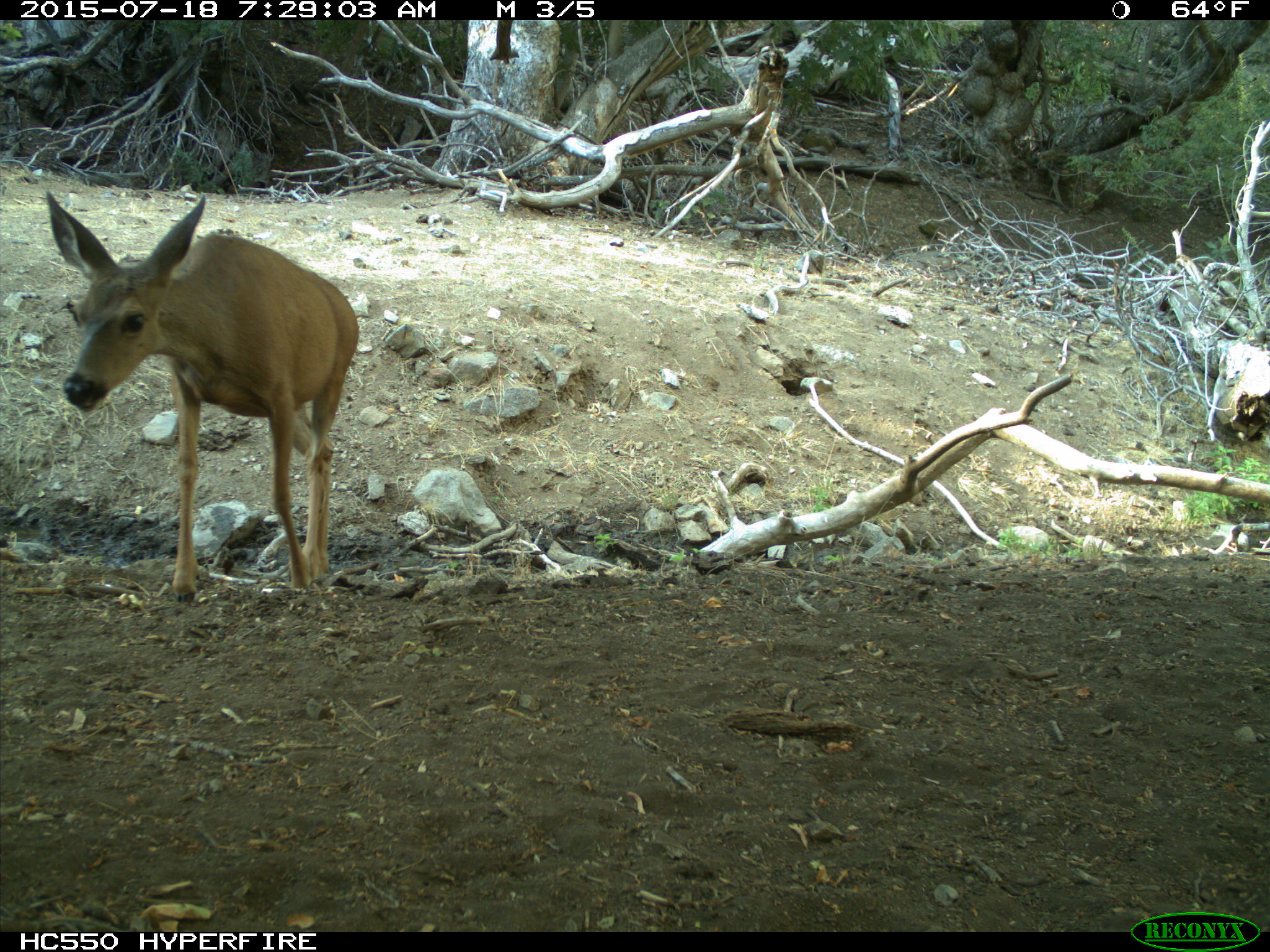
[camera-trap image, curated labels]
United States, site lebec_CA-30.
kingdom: Animalia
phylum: Chordata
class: Mammalia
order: Artiodactyla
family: Cervidae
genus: Odocoileus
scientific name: Odocoileus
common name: deer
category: unidentified deer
Unidentified deer (deer) (Odocoileus).